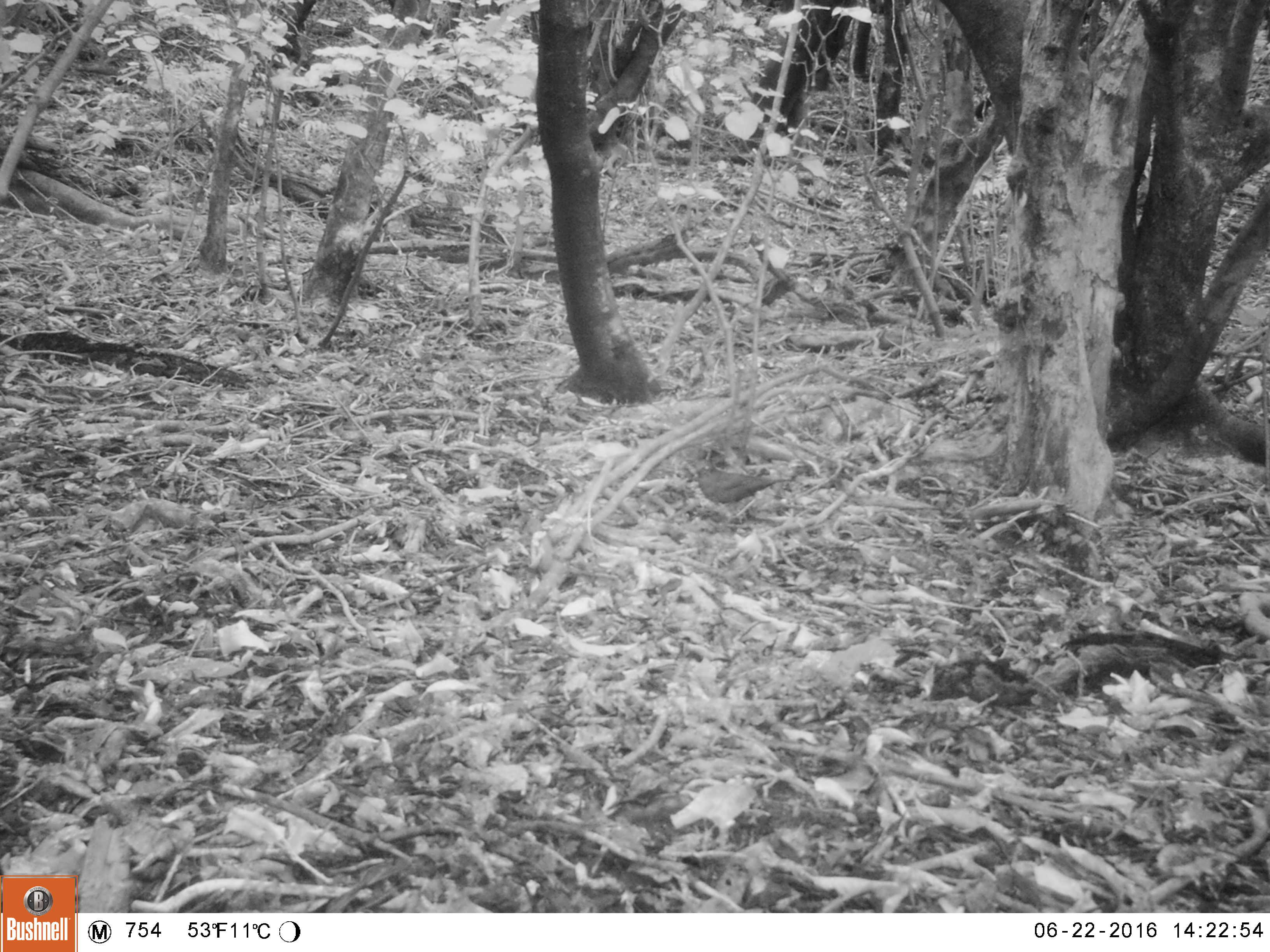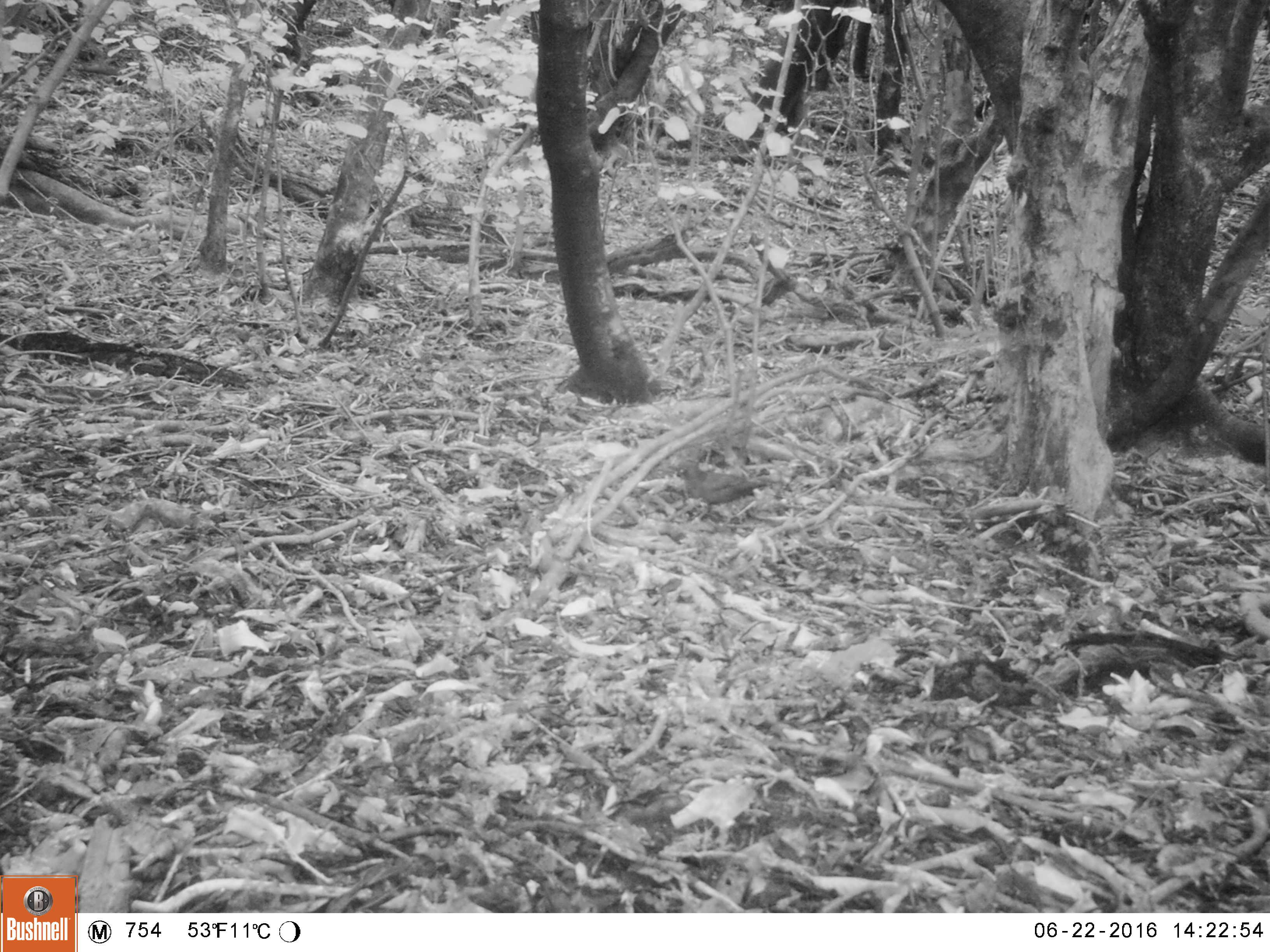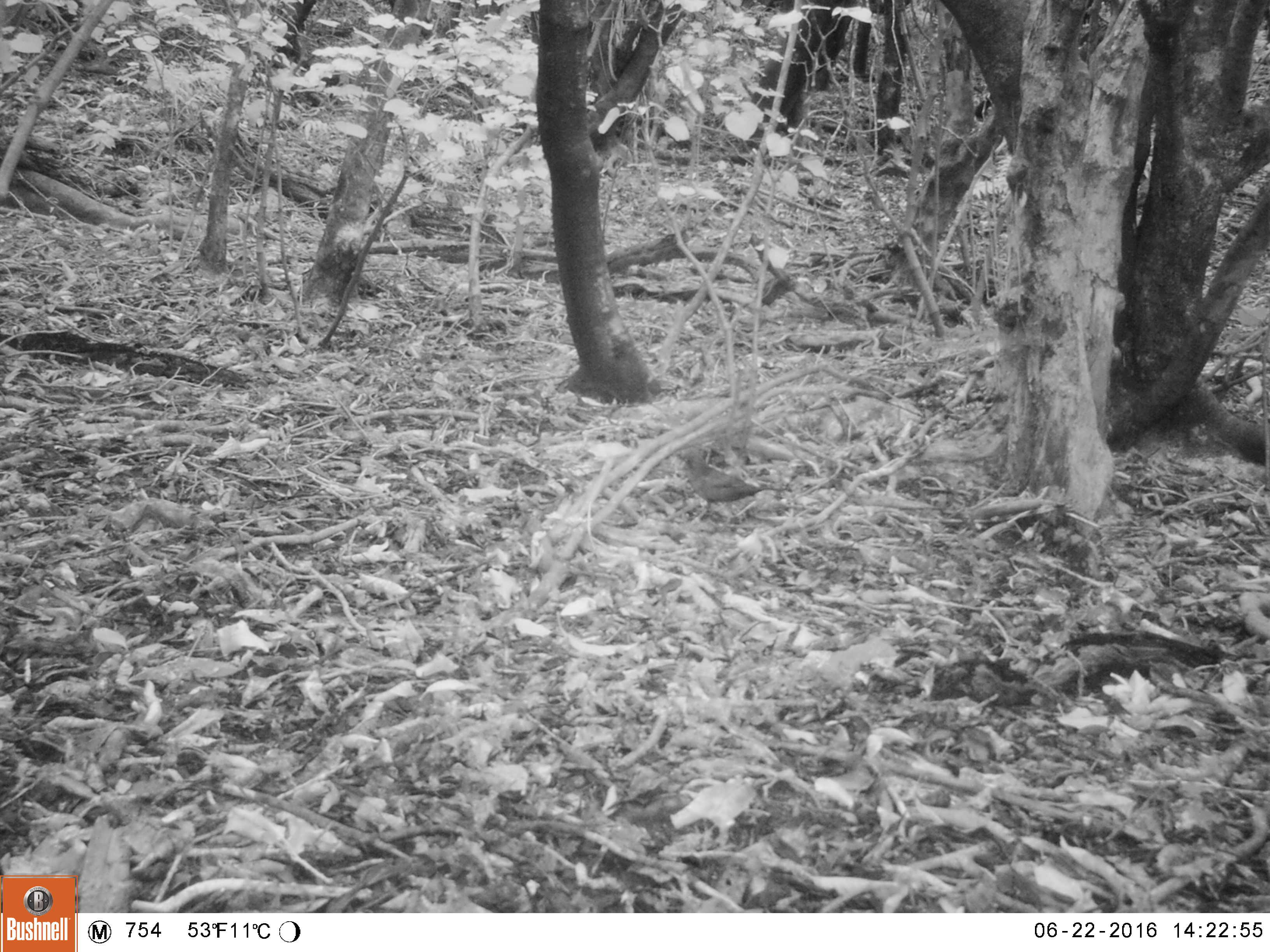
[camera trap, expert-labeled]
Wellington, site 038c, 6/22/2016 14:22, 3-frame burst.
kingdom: Animalia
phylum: Chordata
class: Aves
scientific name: Aves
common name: bird